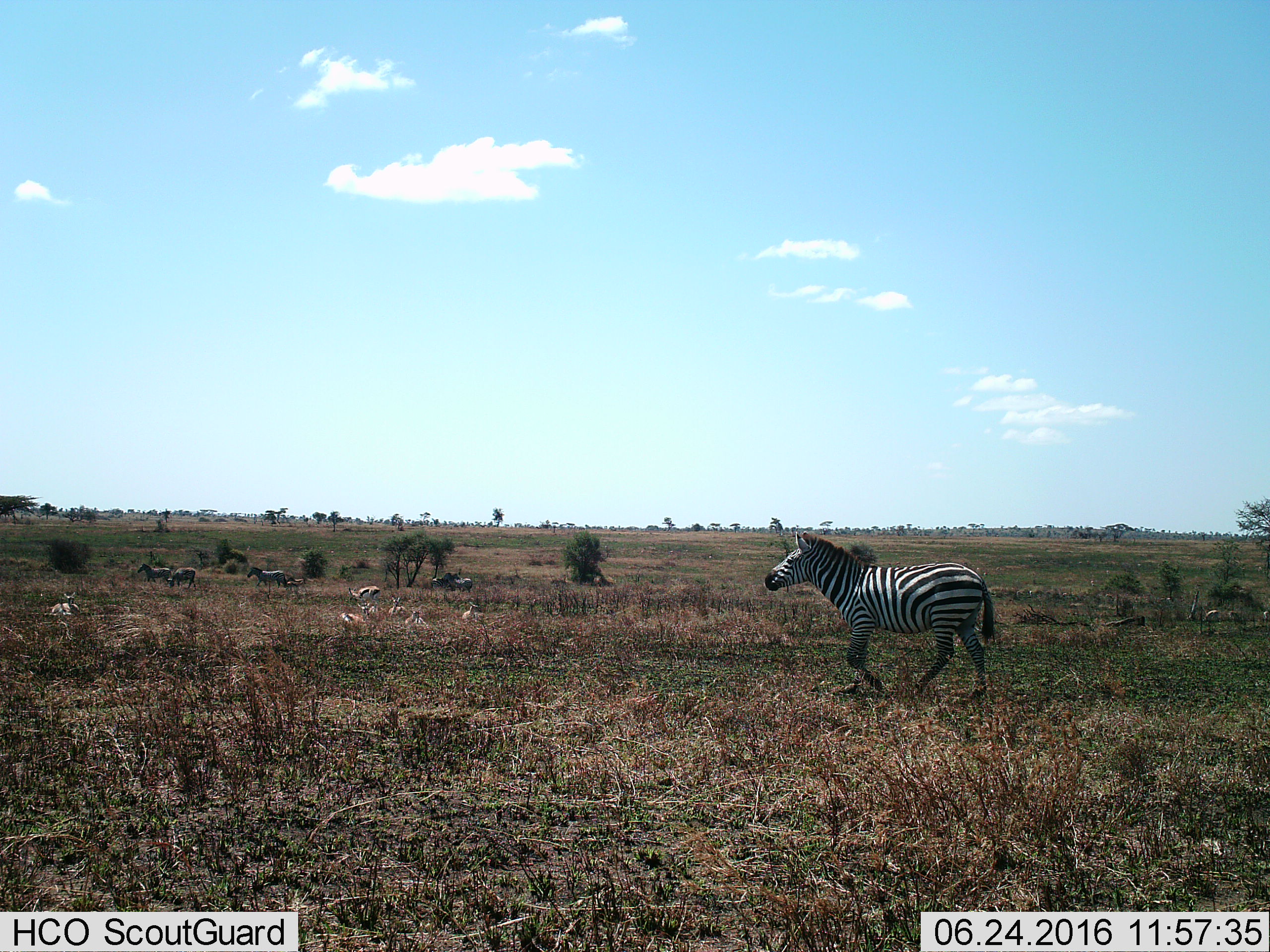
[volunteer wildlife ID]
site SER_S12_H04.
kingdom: Animalia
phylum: Chordata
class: Mammalia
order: Perissodactyla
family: Equidae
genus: Equus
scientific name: Equus quagga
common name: plains zebra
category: zebraplains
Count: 5.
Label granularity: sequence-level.